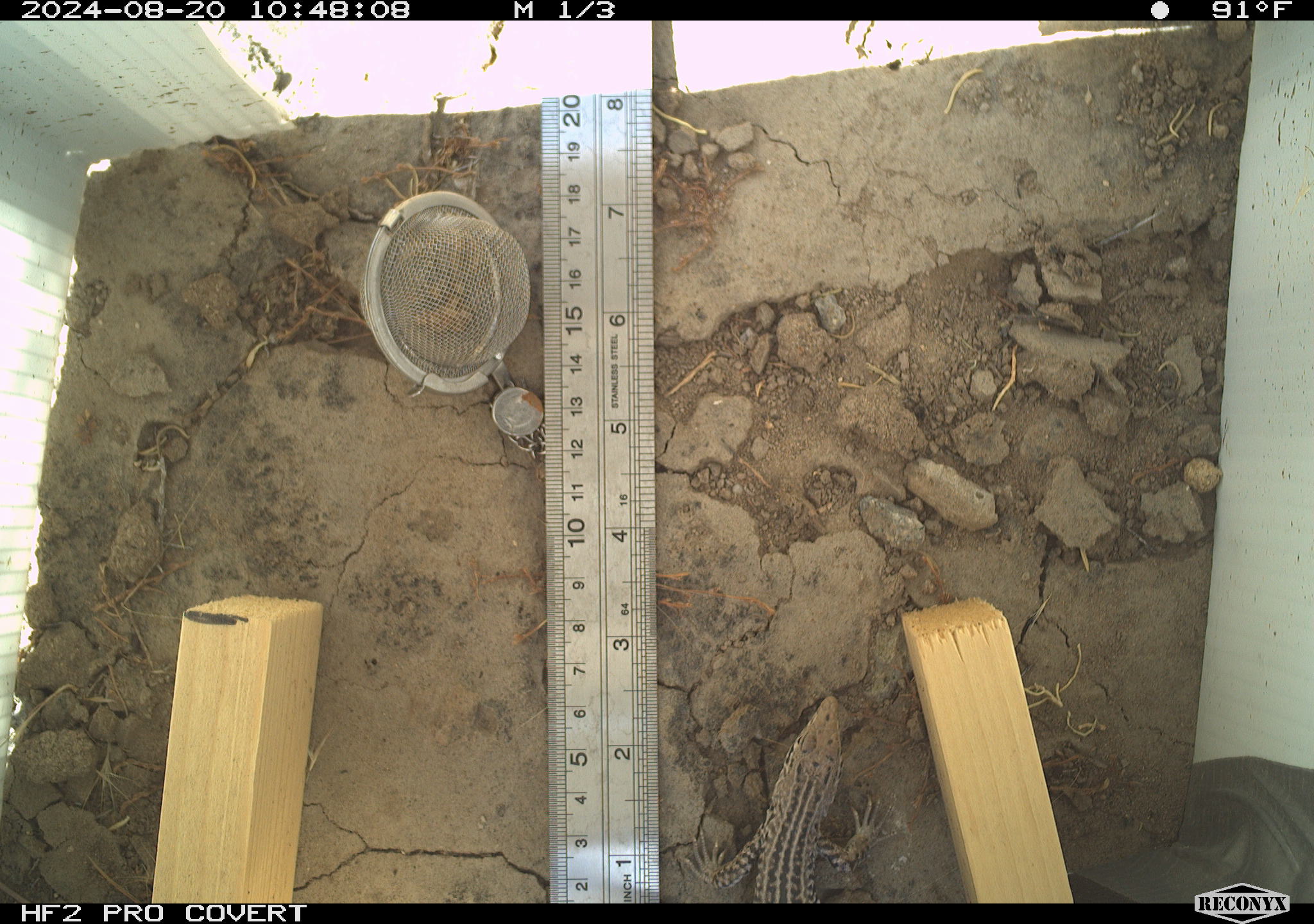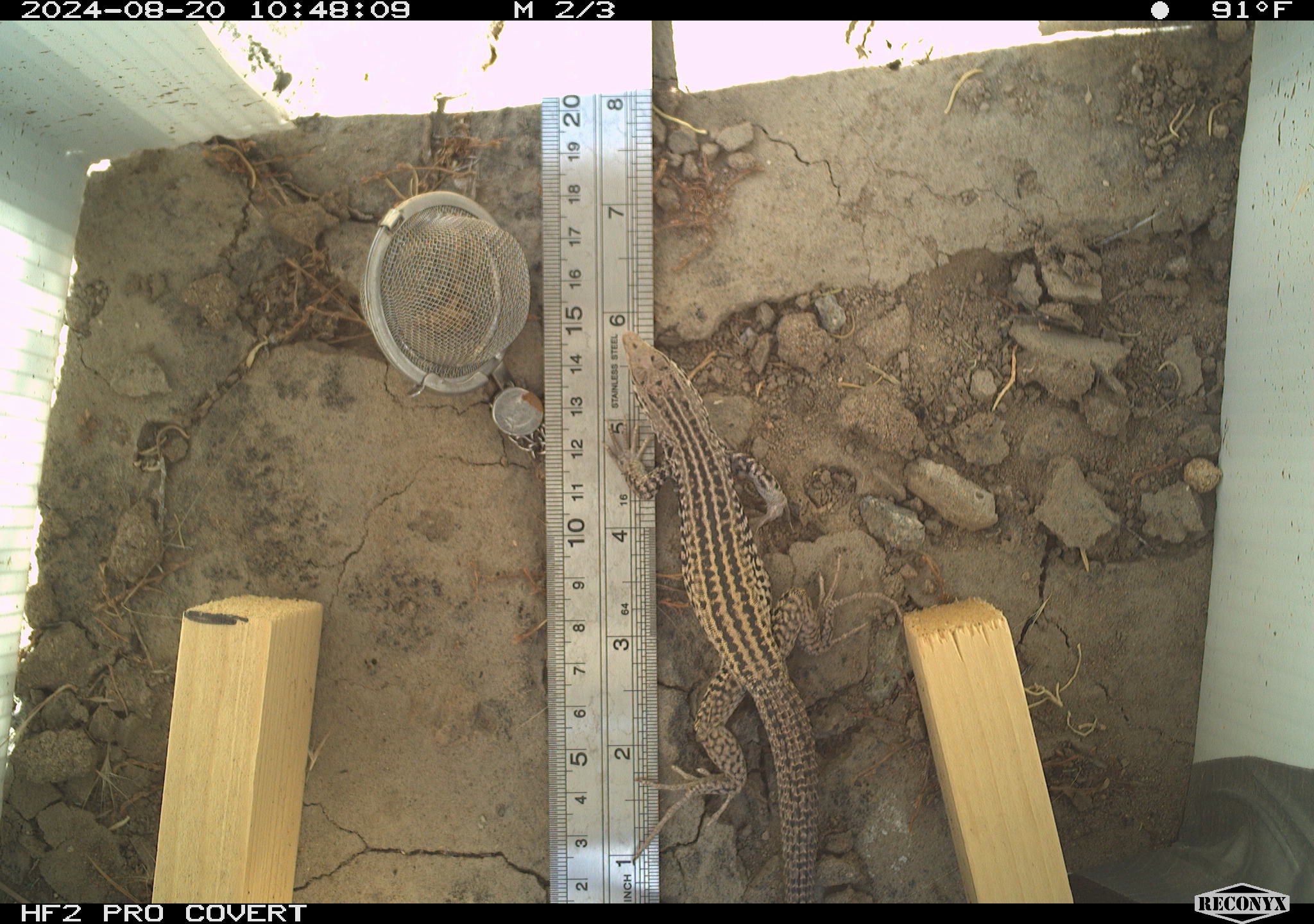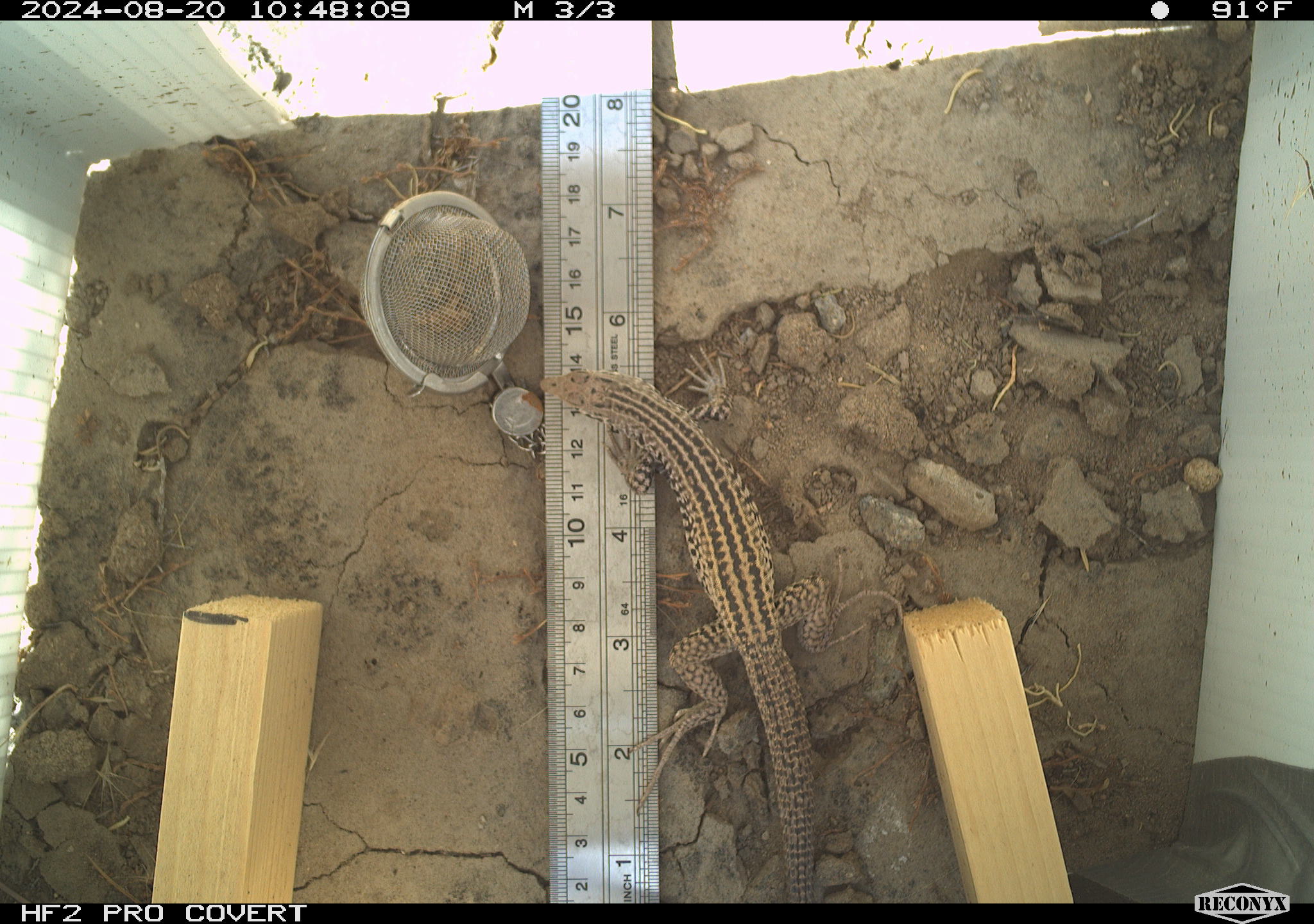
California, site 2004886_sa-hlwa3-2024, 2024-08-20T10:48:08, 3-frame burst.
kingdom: Animalia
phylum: Chordata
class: Reptilia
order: Squamata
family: Teiidae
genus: Aspidoscelis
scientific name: Aspidoscelis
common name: whiptail lizards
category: aspidoscelis species